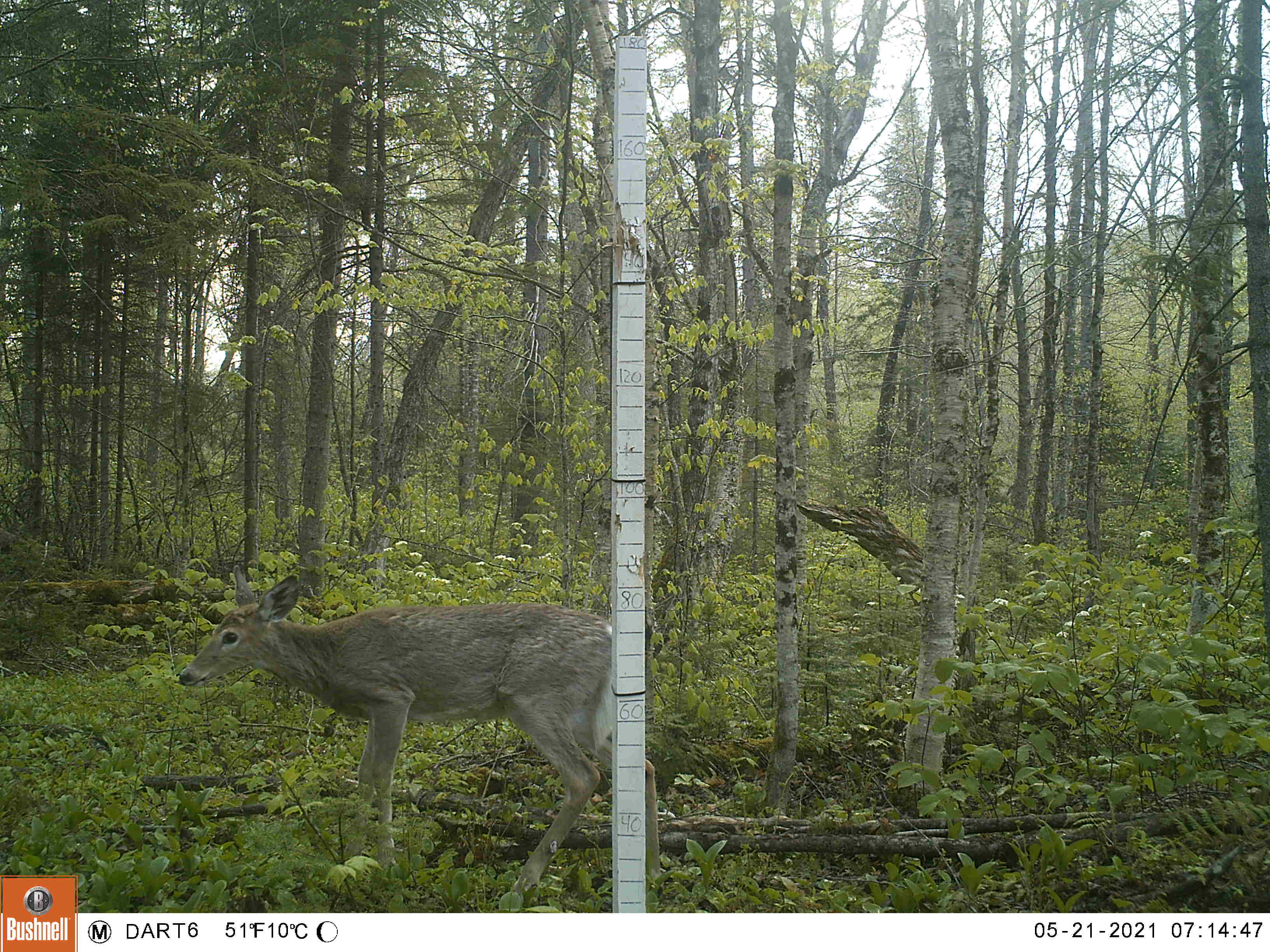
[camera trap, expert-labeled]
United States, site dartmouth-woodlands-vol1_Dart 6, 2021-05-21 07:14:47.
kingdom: Animalia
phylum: Chordata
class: Mammalia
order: Artiodactyla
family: Cervidae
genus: Odocoileus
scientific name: Odocoileus virginianus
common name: white-tailed deer